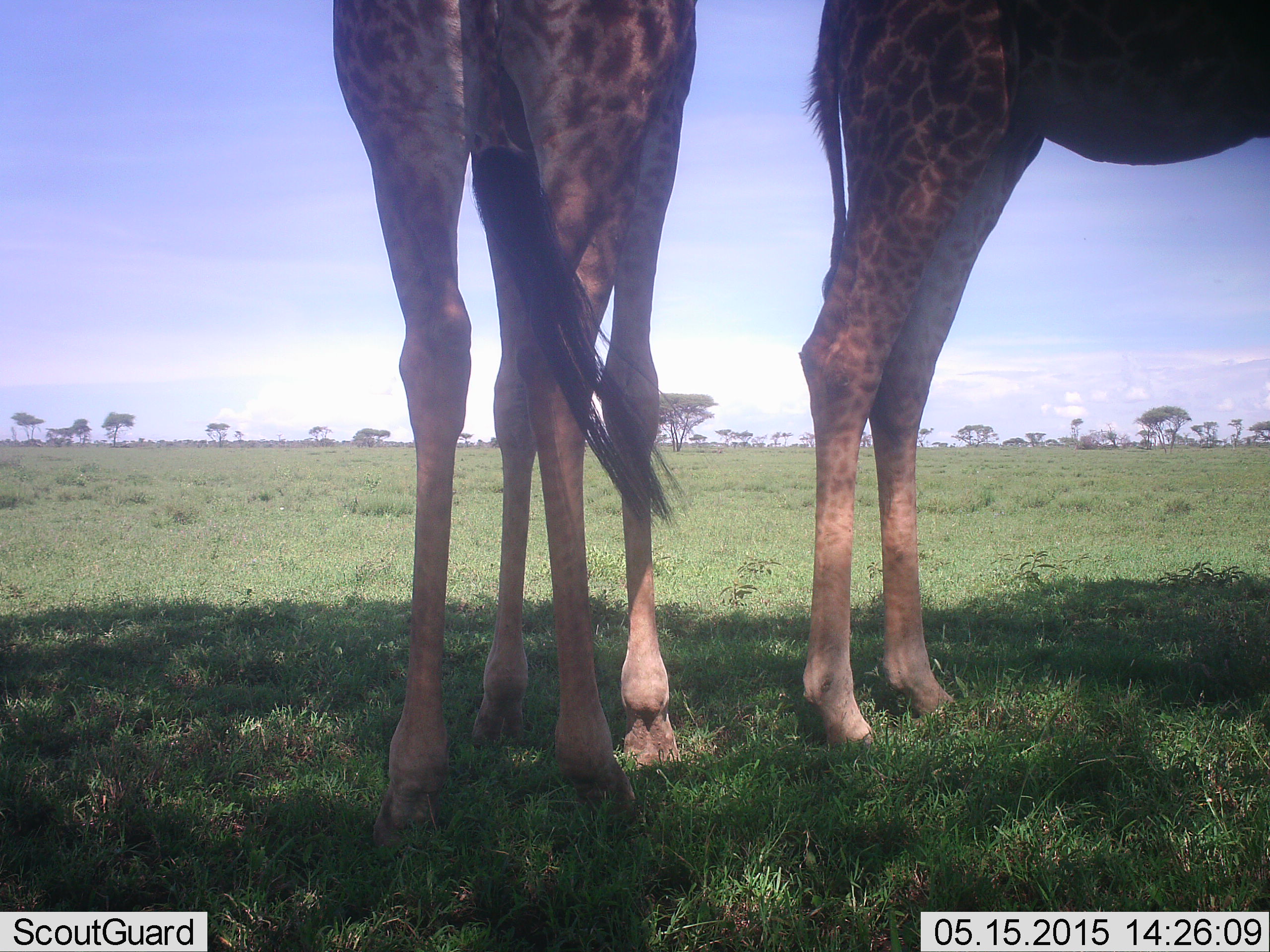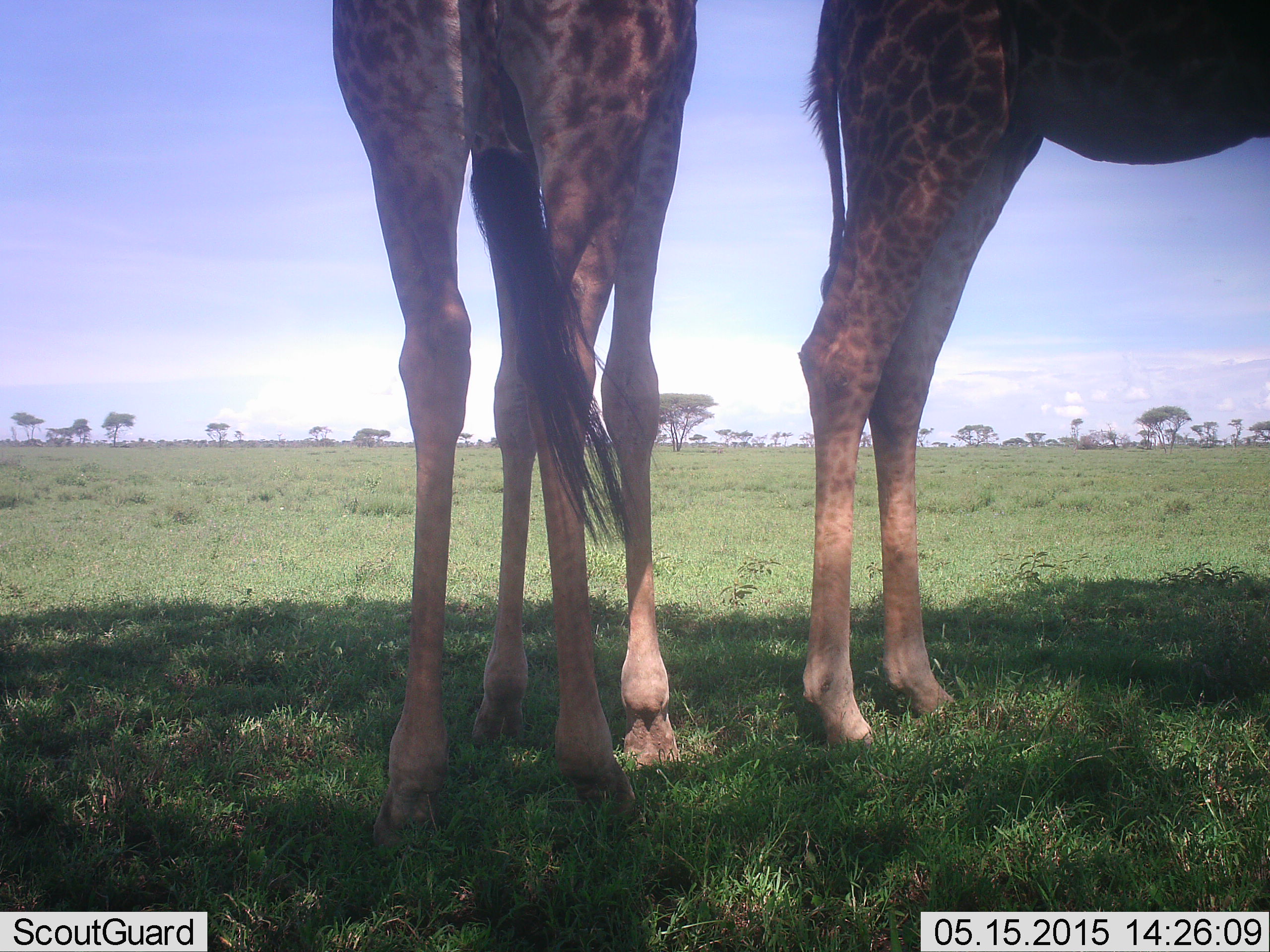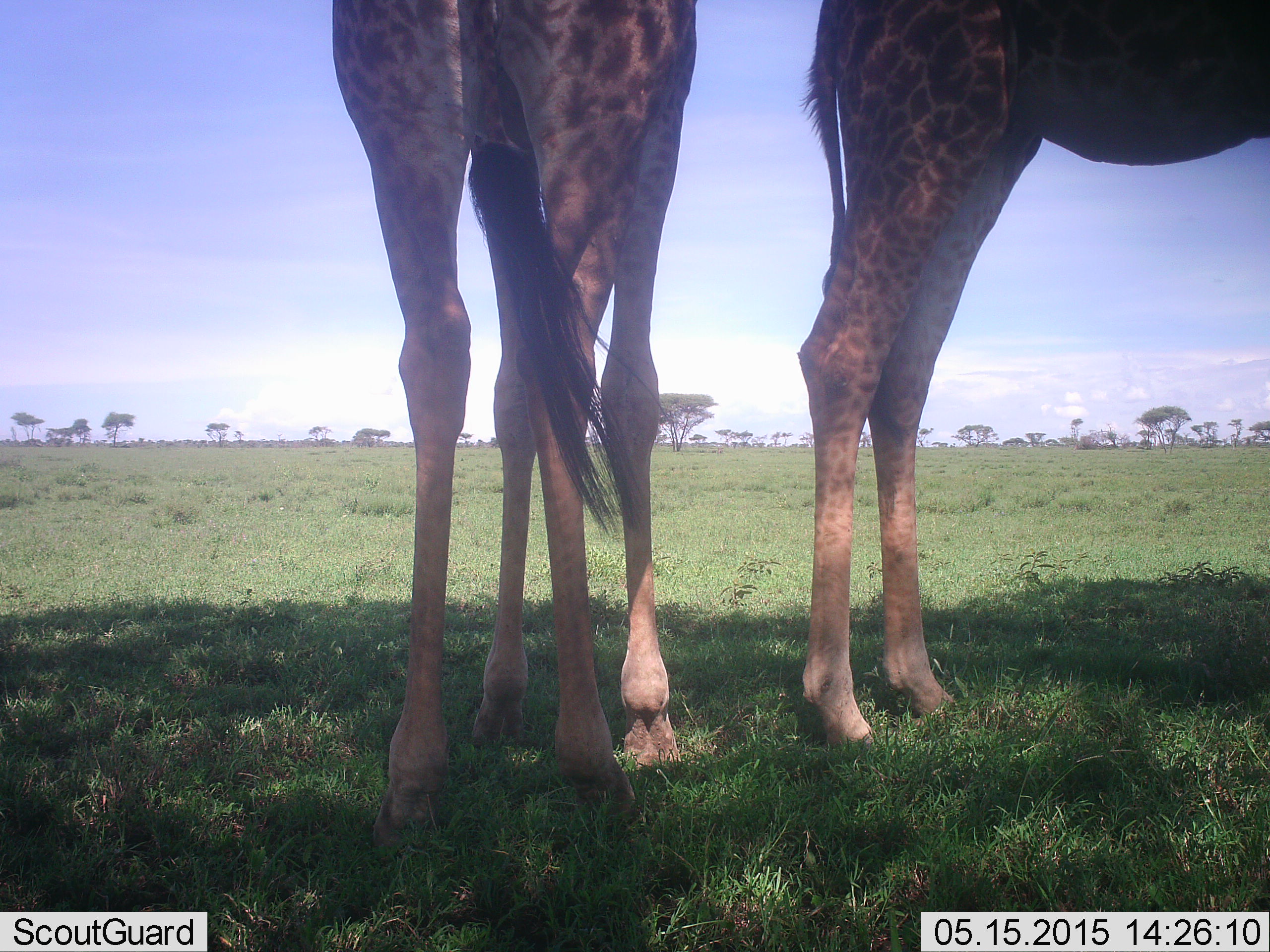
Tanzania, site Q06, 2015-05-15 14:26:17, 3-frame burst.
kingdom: Animalia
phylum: Chordata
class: Mammalia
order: Artiodactyla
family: Giraffidae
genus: Giraffa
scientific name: Giraffa camelopardalis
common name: giraffe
Giraffe (Giraffa camelopardalis), count 2. Behavior (volunteer vote fractions): standing 100%, resting 0%, moving 0%, interacting 0%. Young present (vote fraction): 0%. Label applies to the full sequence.